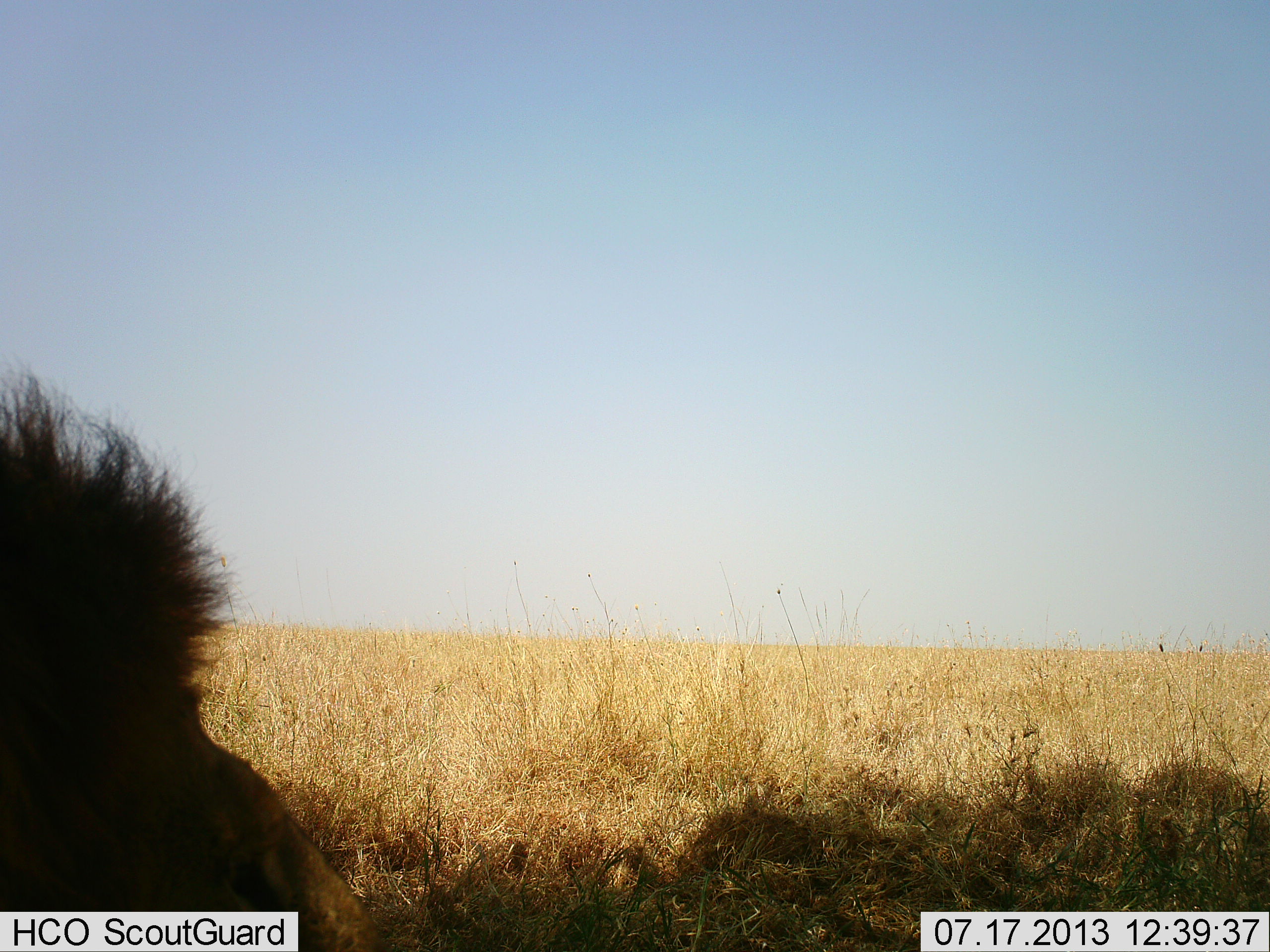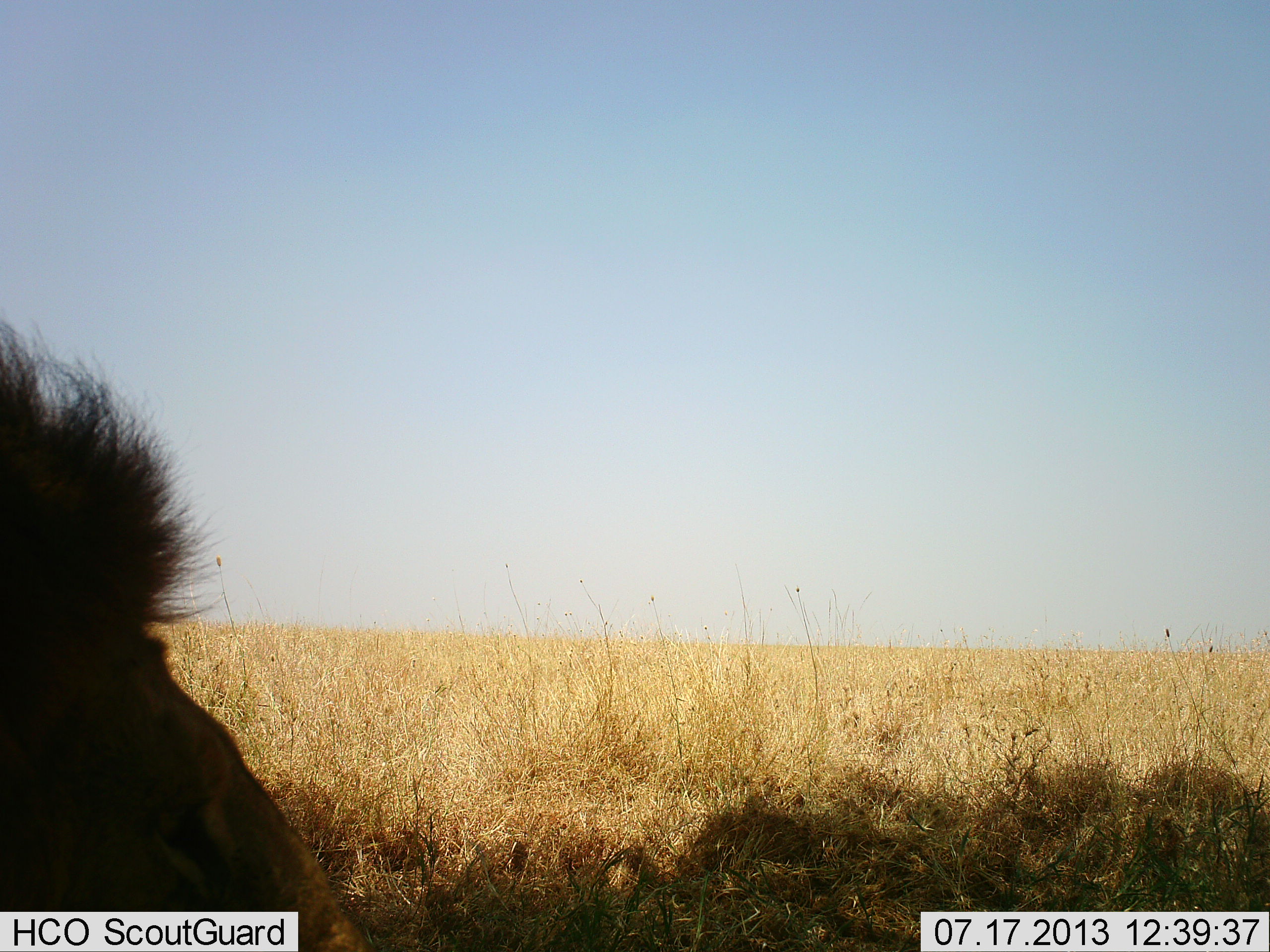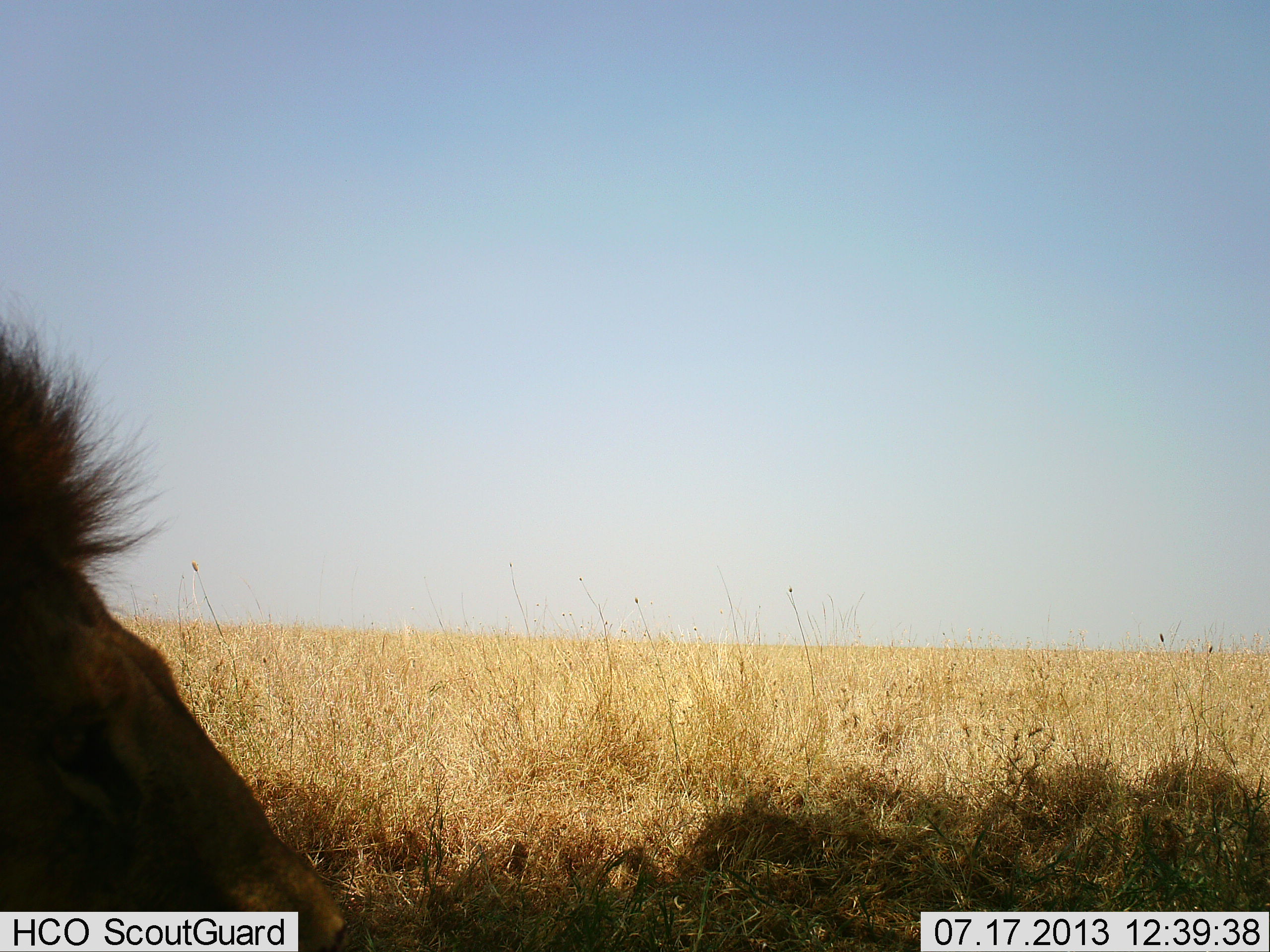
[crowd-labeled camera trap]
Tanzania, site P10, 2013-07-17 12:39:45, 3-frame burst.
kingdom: Animalia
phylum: Chordata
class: Mammalia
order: Carnivora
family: Felidae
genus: Panthera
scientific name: Panthera leo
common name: lion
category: lionmale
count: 1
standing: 10%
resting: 90%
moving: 10%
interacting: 0%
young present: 0%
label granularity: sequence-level